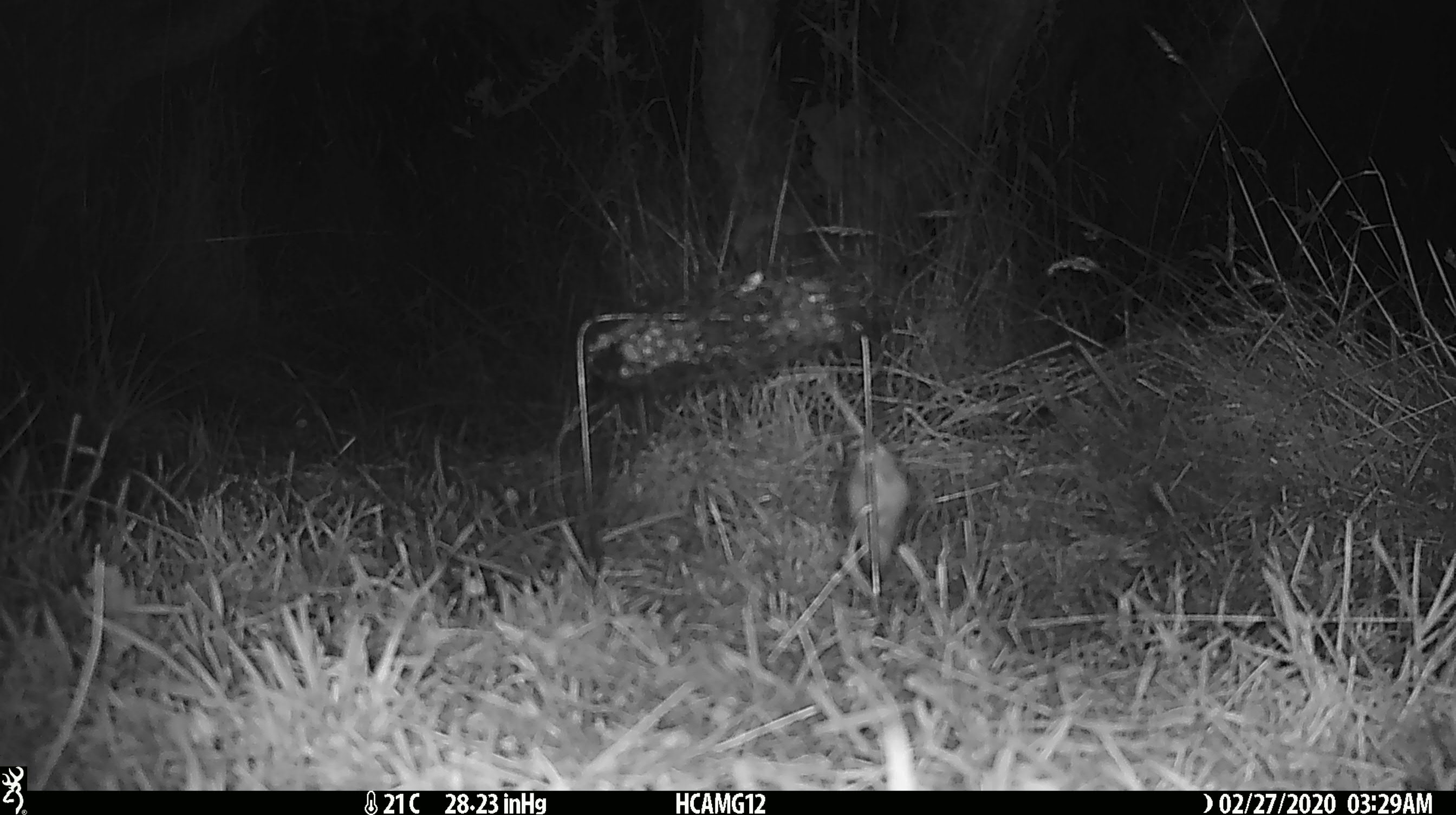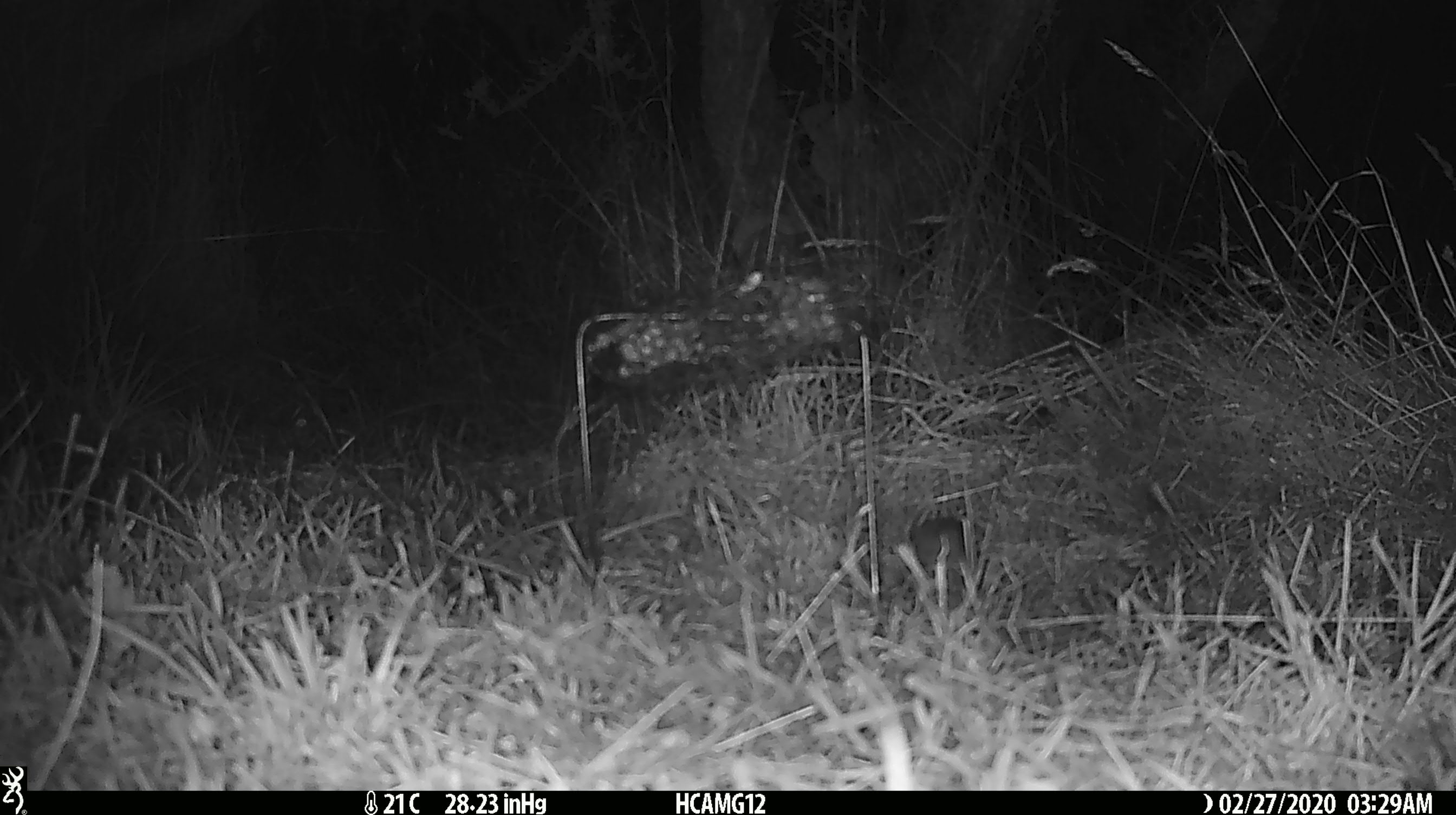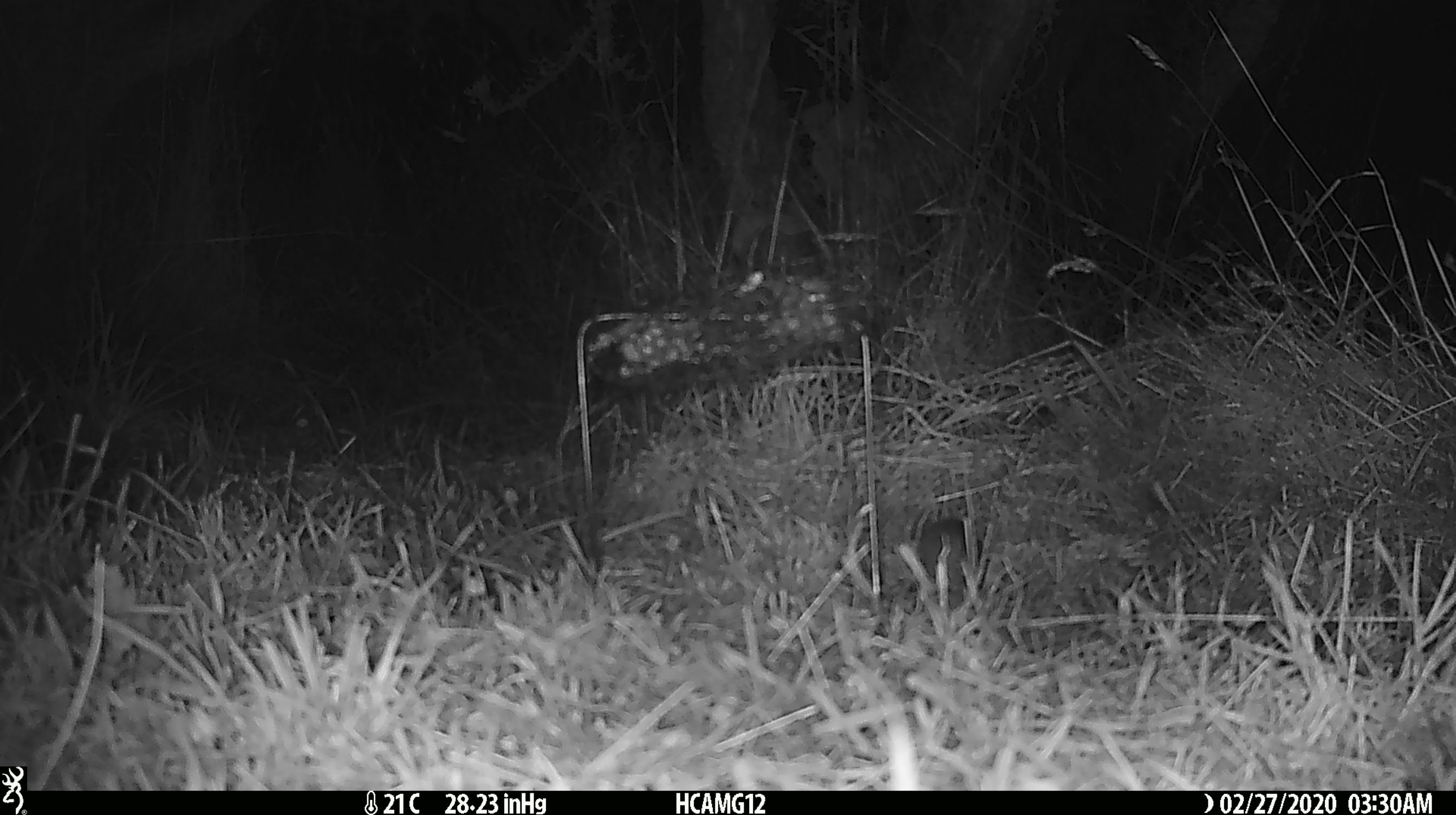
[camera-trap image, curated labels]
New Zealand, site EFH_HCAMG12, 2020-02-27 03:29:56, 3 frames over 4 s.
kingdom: Animalia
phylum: Chordata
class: Mammalia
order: Rodentia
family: Muridae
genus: Mus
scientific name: Mus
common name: mouse